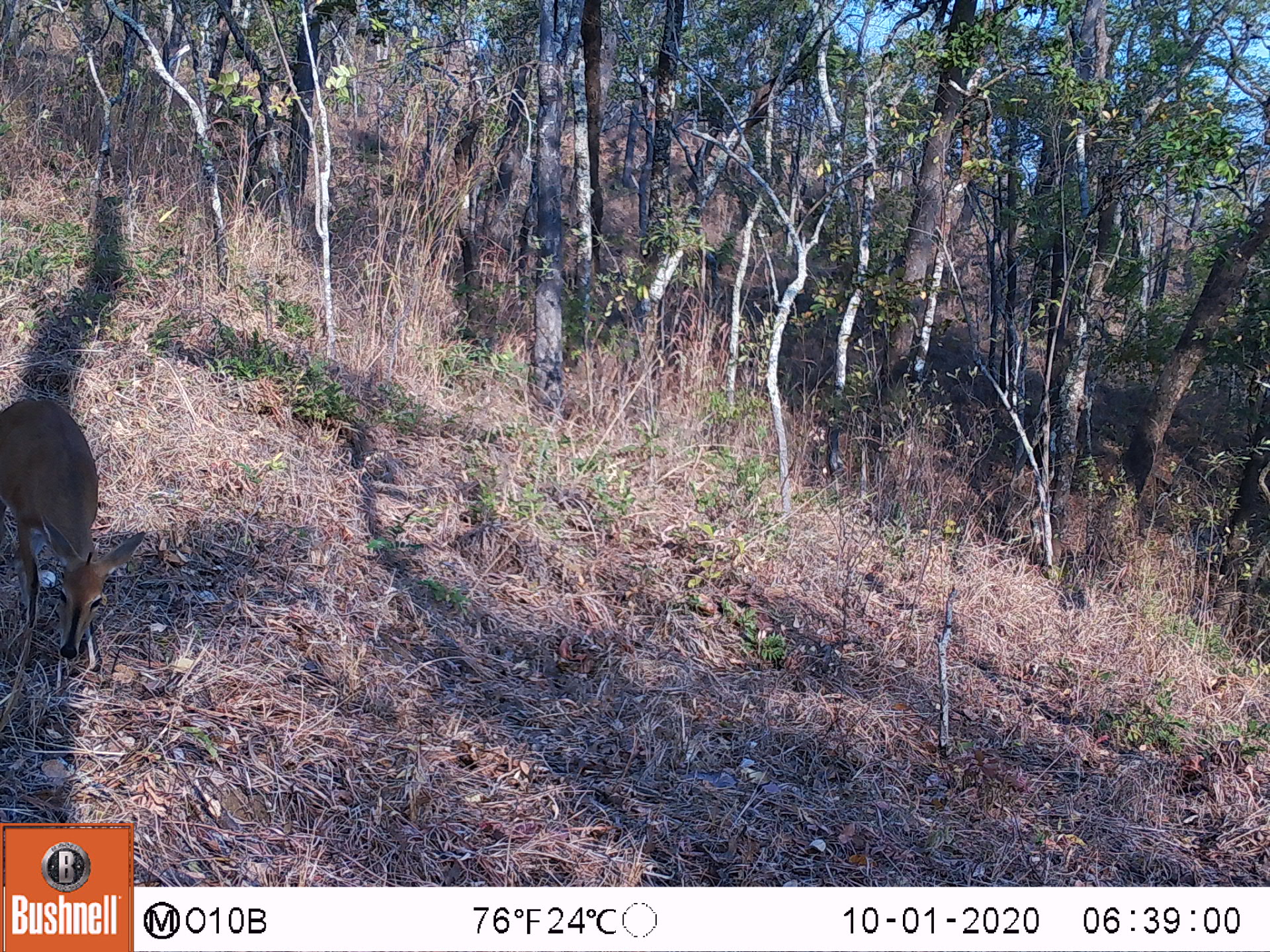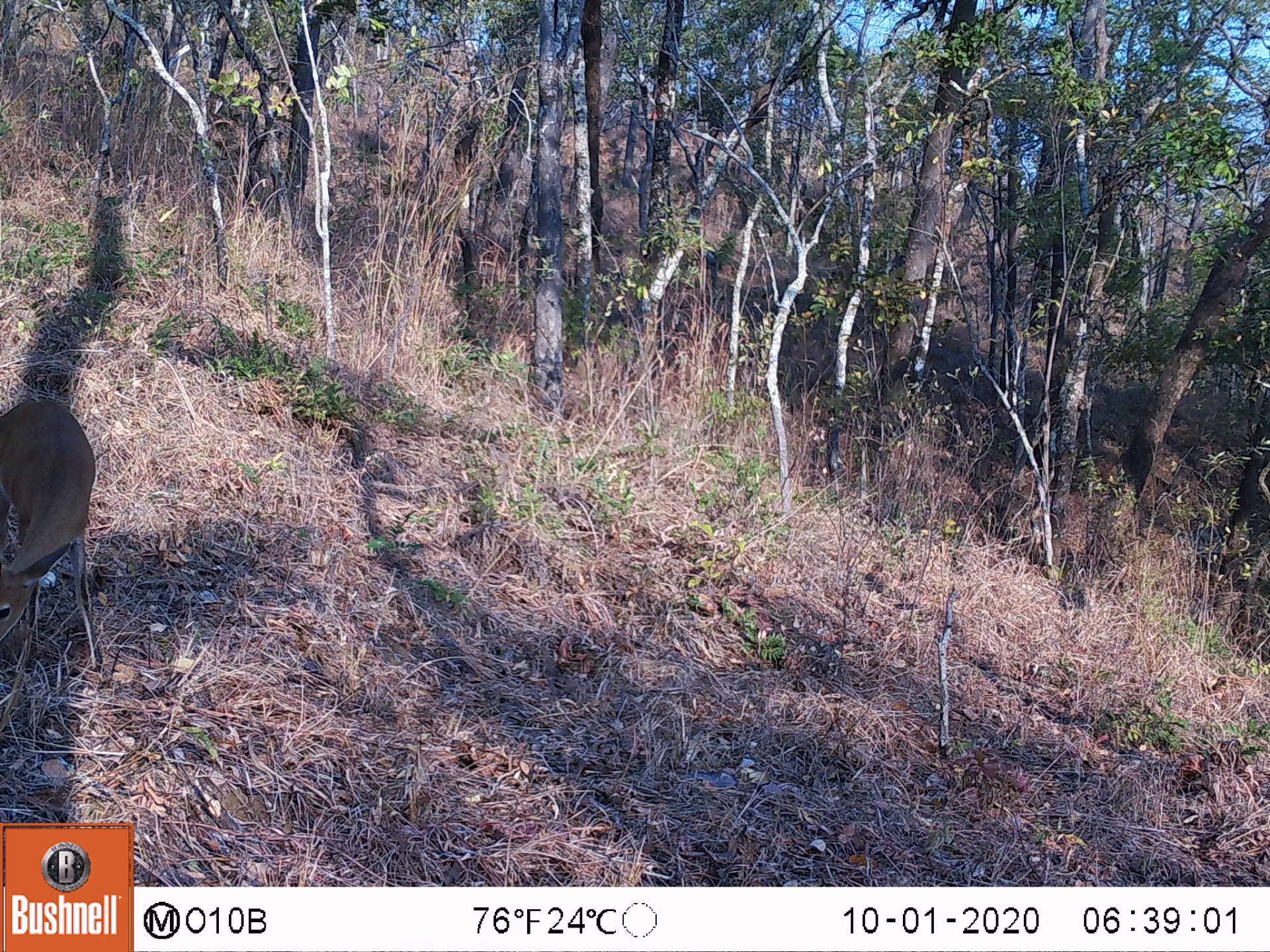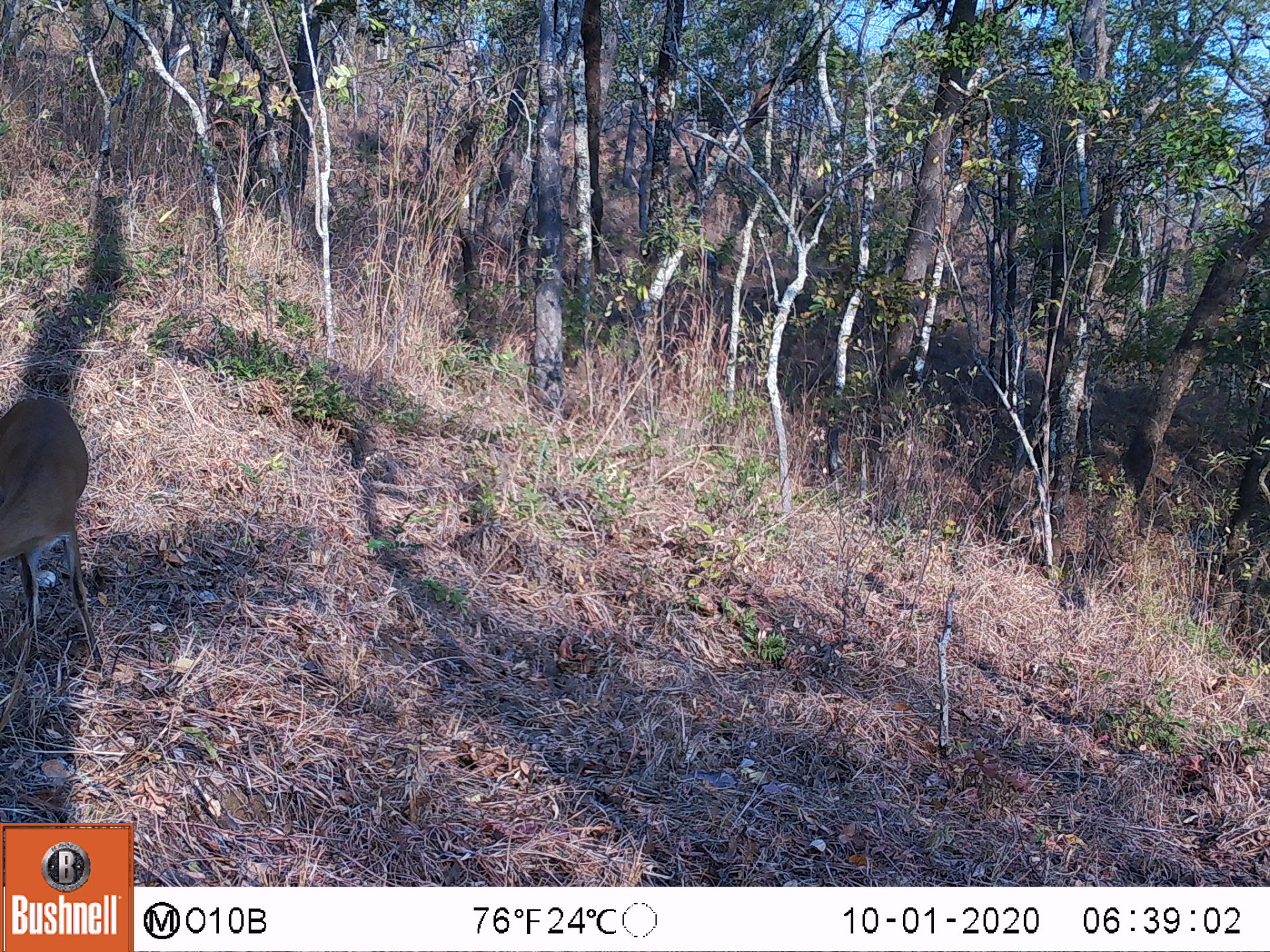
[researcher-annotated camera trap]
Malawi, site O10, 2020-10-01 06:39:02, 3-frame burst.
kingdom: Animalia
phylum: Chordata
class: Mammalia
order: Artiodactyla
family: Bovidae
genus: Sylvicapra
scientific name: Sylvicapra grimmia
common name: common duiker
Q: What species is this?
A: Common duiker (Sylvicapra grimmia).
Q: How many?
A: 1.